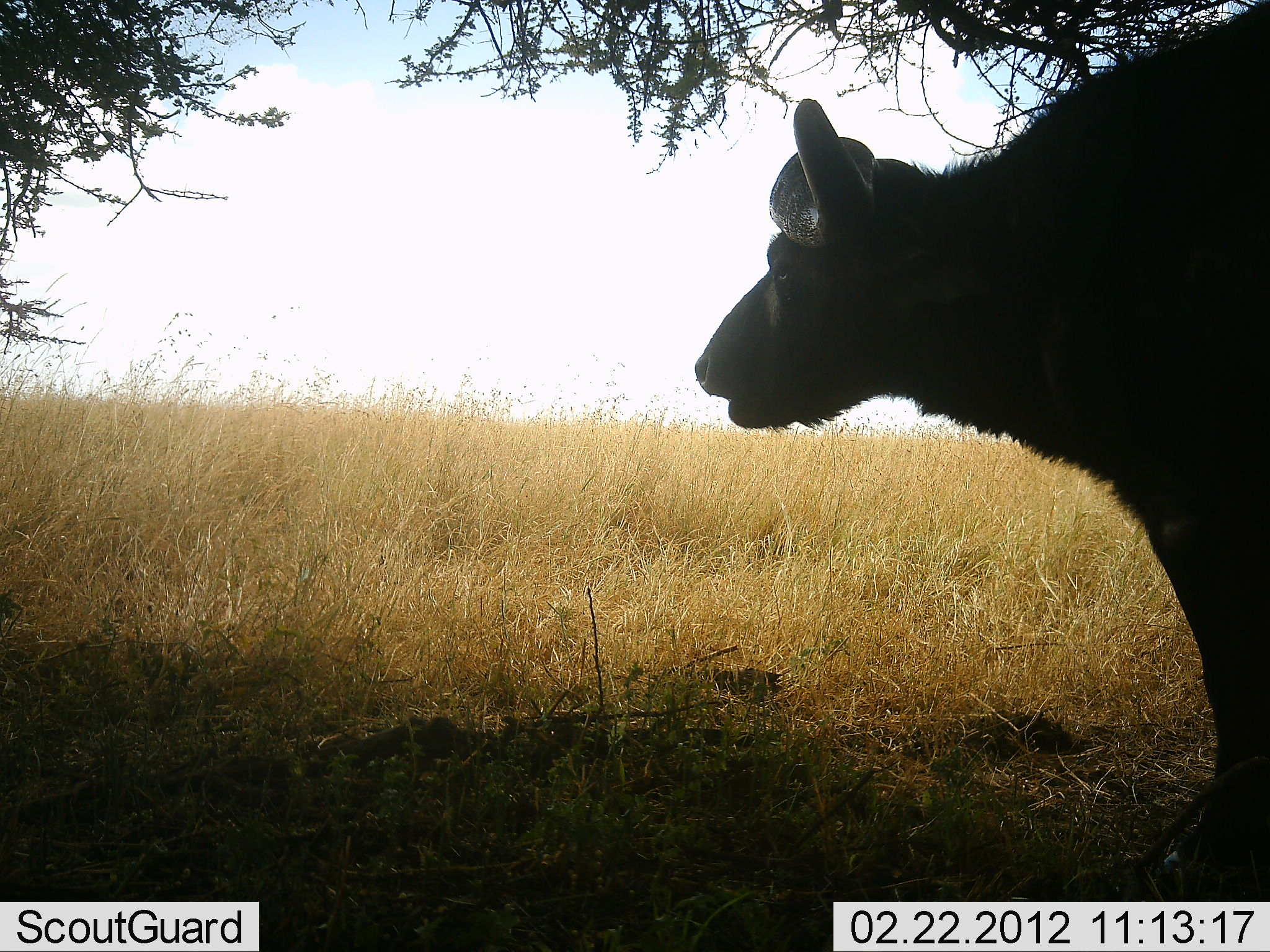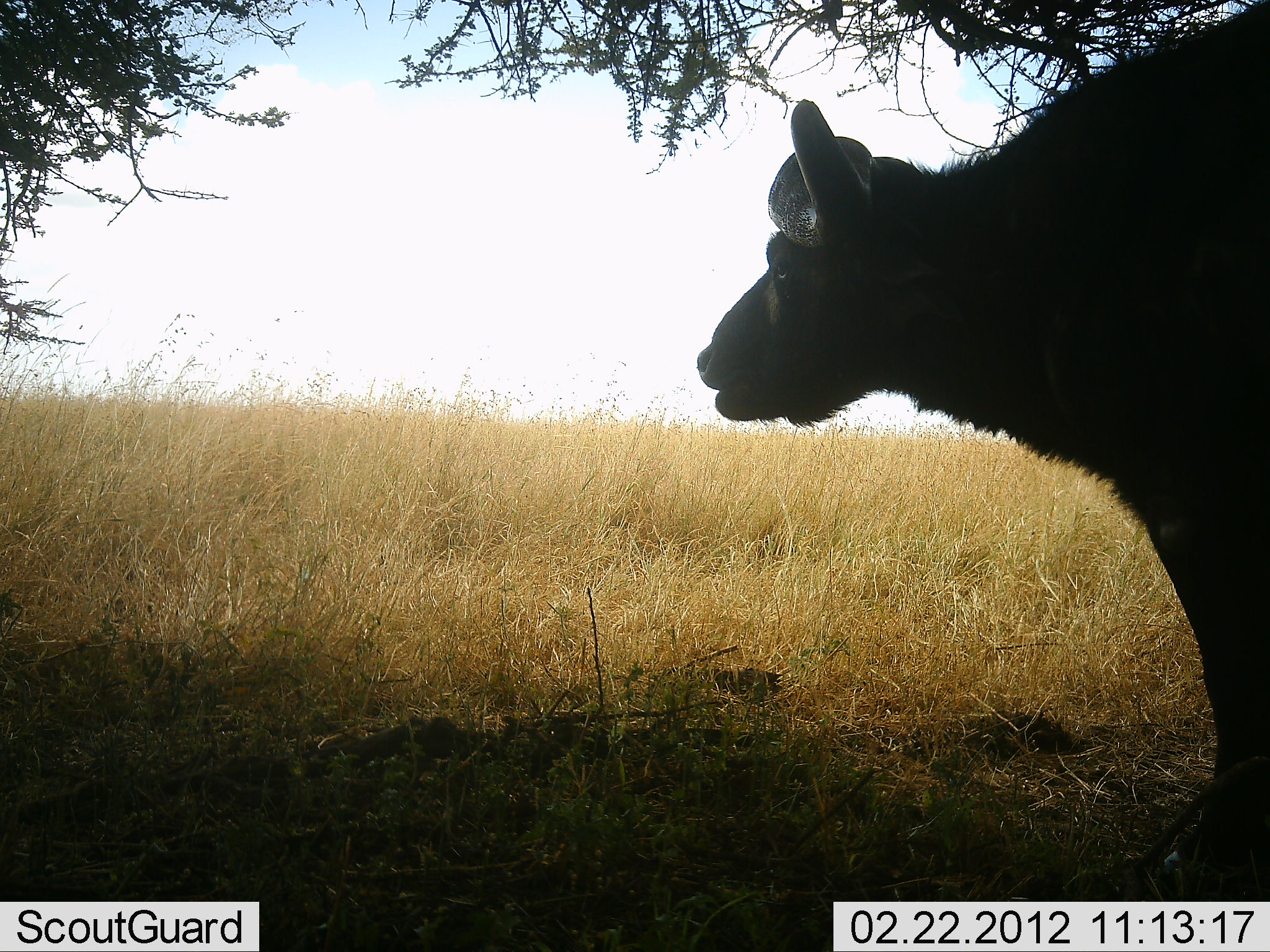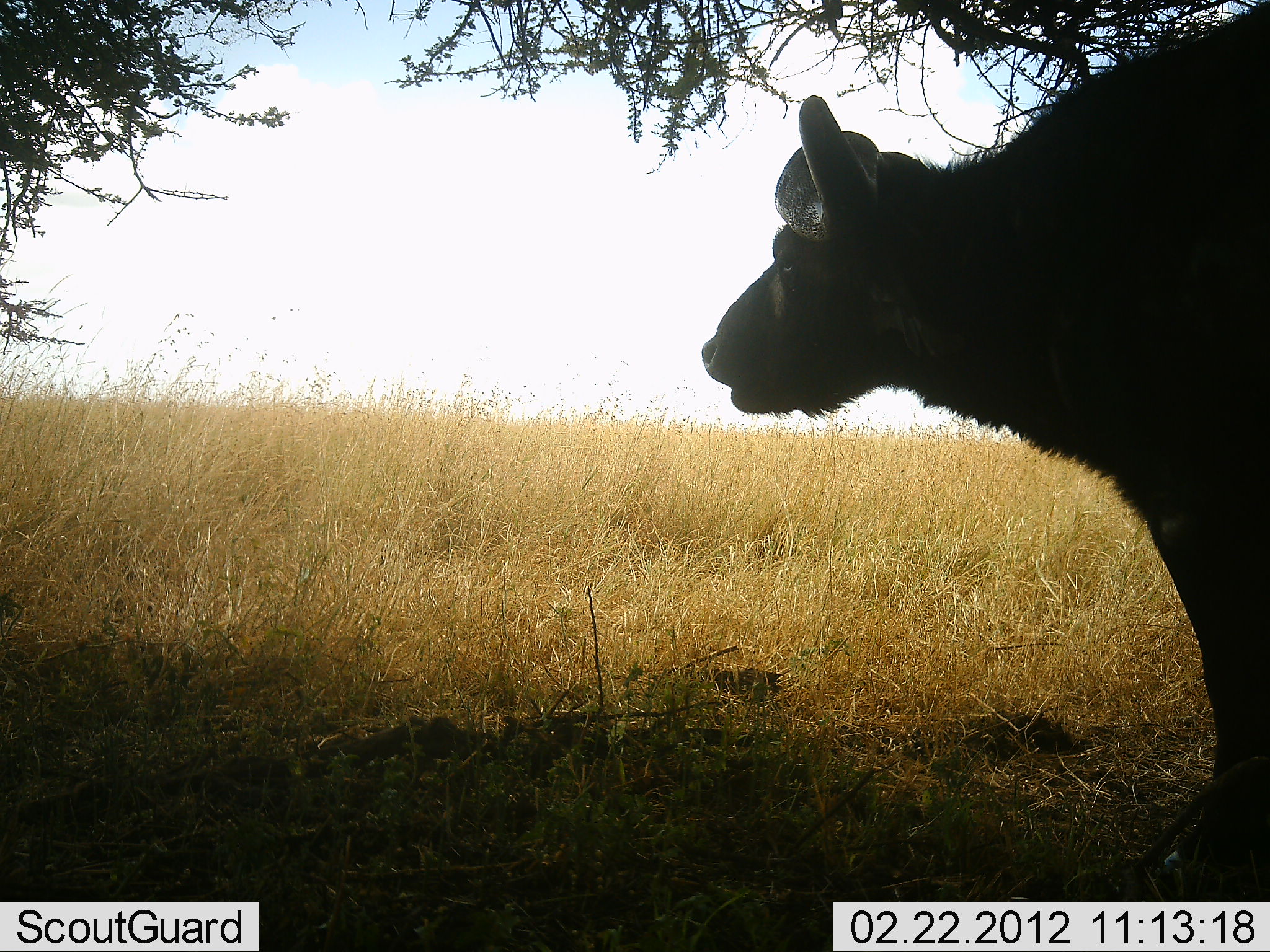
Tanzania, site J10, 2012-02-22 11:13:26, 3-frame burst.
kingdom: Animalia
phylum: Chordata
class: Mammalia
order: Artiodactyla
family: Bovidae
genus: Syncerus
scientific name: Syncerus caffer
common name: cape buffalo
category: buffalo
Buffalo (cape buffalo) (Syncerus caffer), count 1. Behavior (volunteer vote fractions): standing 96%, resting 4%, moving 0%, interacting 0%. Young present (vote fraction): 0%. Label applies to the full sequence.